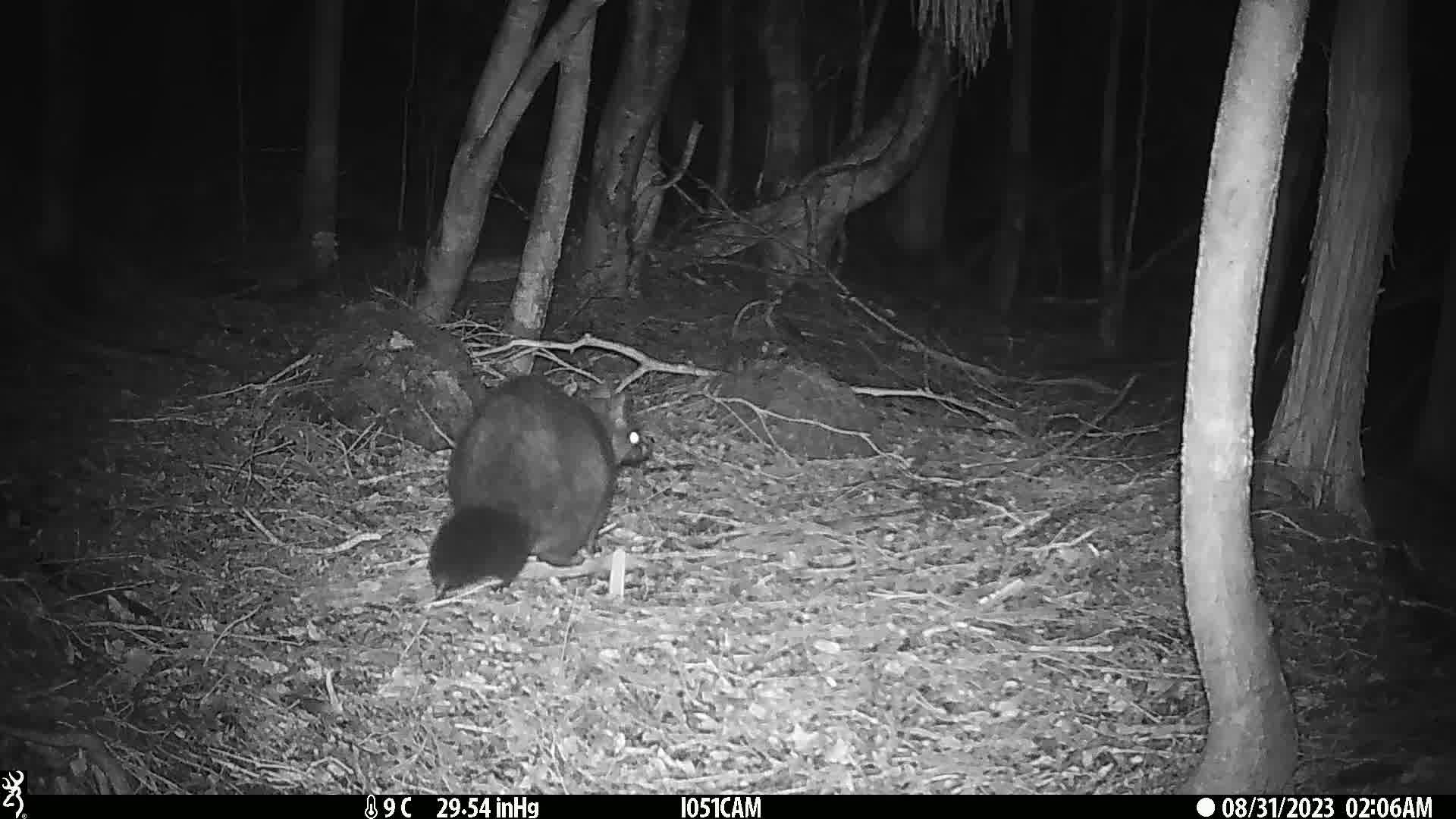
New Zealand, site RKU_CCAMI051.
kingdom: Animalia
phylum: Chordata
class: Mammalia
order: Diprotodontia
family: Phalangeridae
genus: Trichosurus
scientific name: Trichosurus vulpecula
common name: common brushtail possum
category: possum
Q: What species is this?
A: Possum (common brushtail possum) (Trichosurus vulpecula).